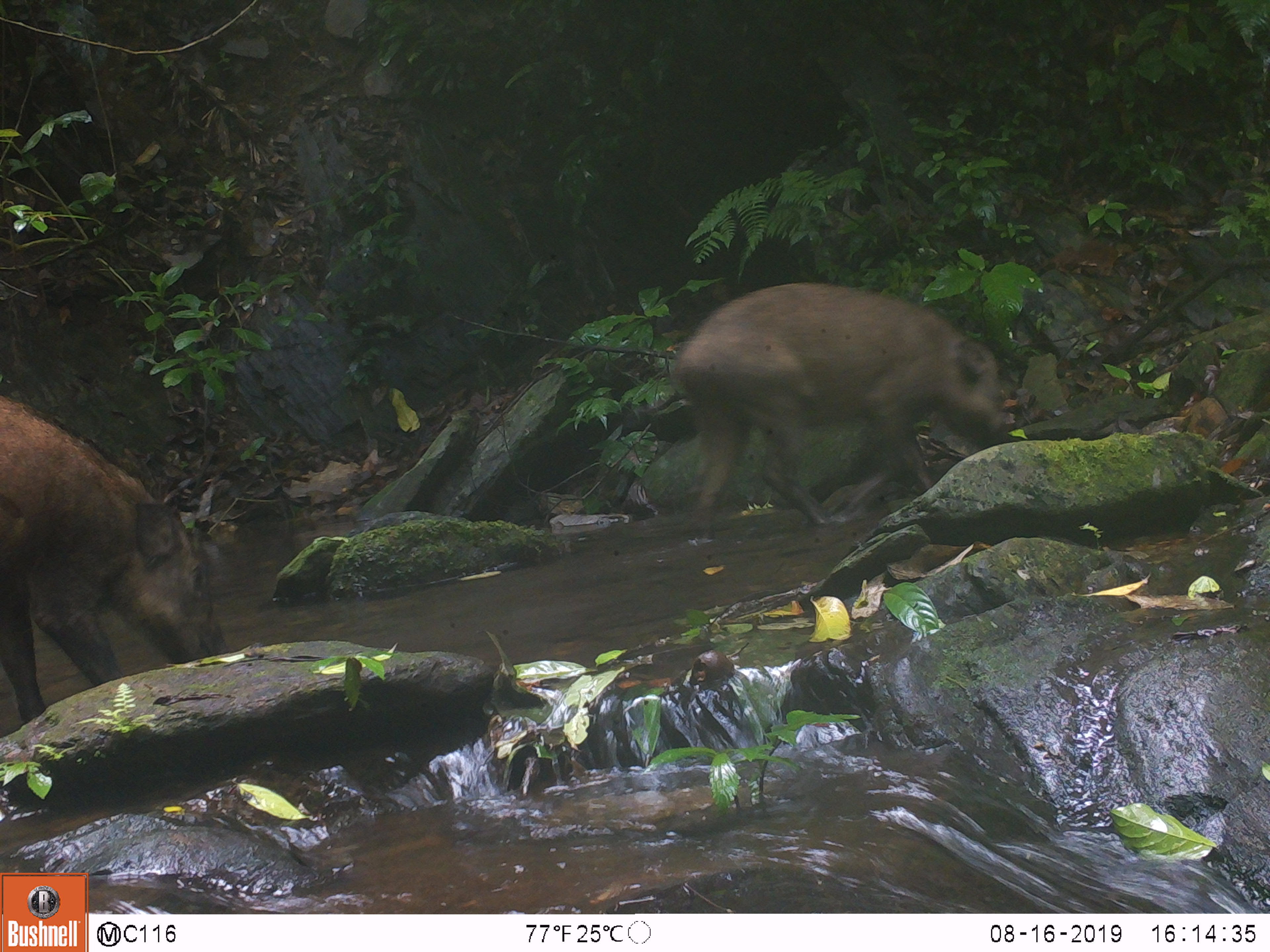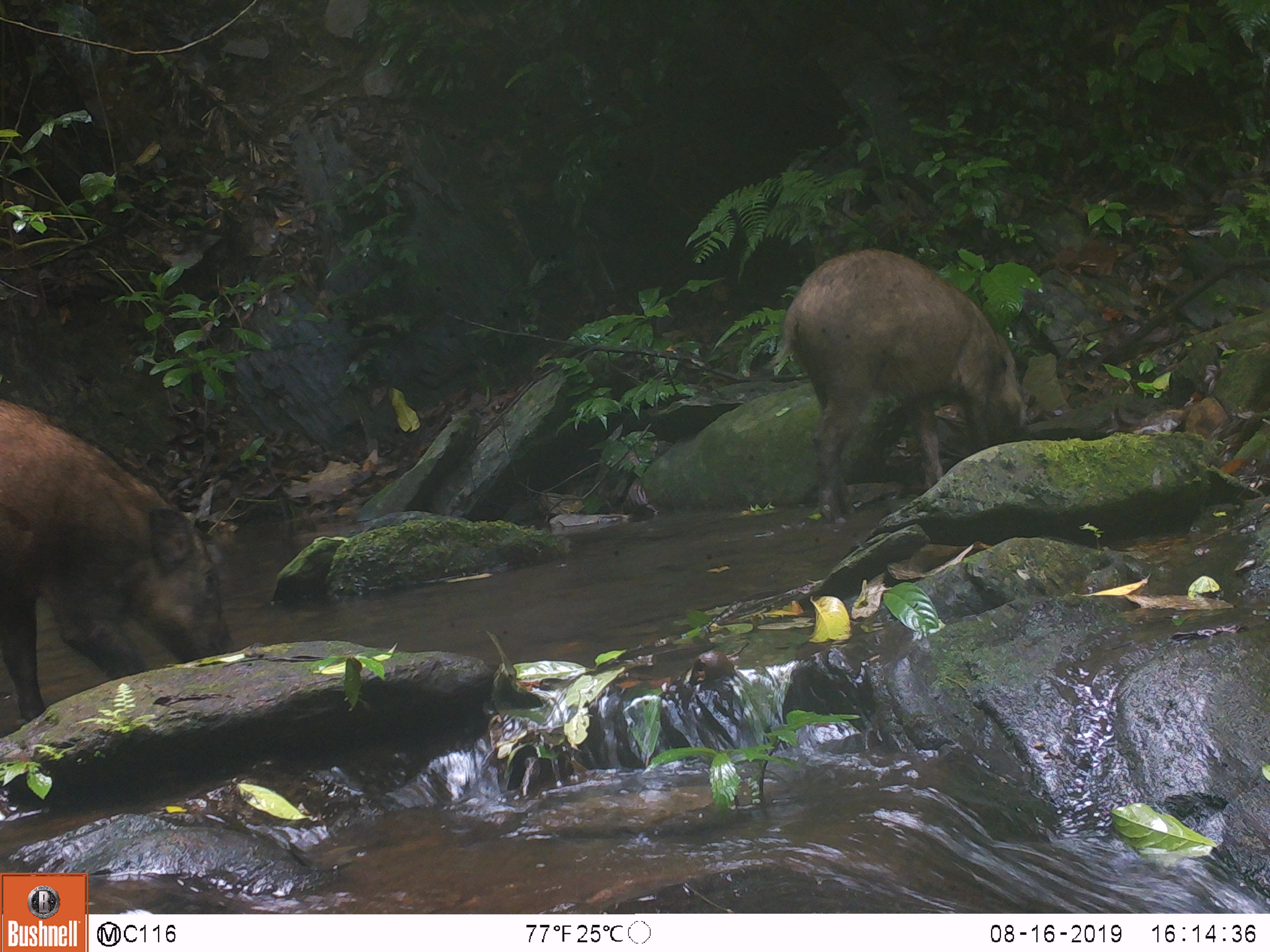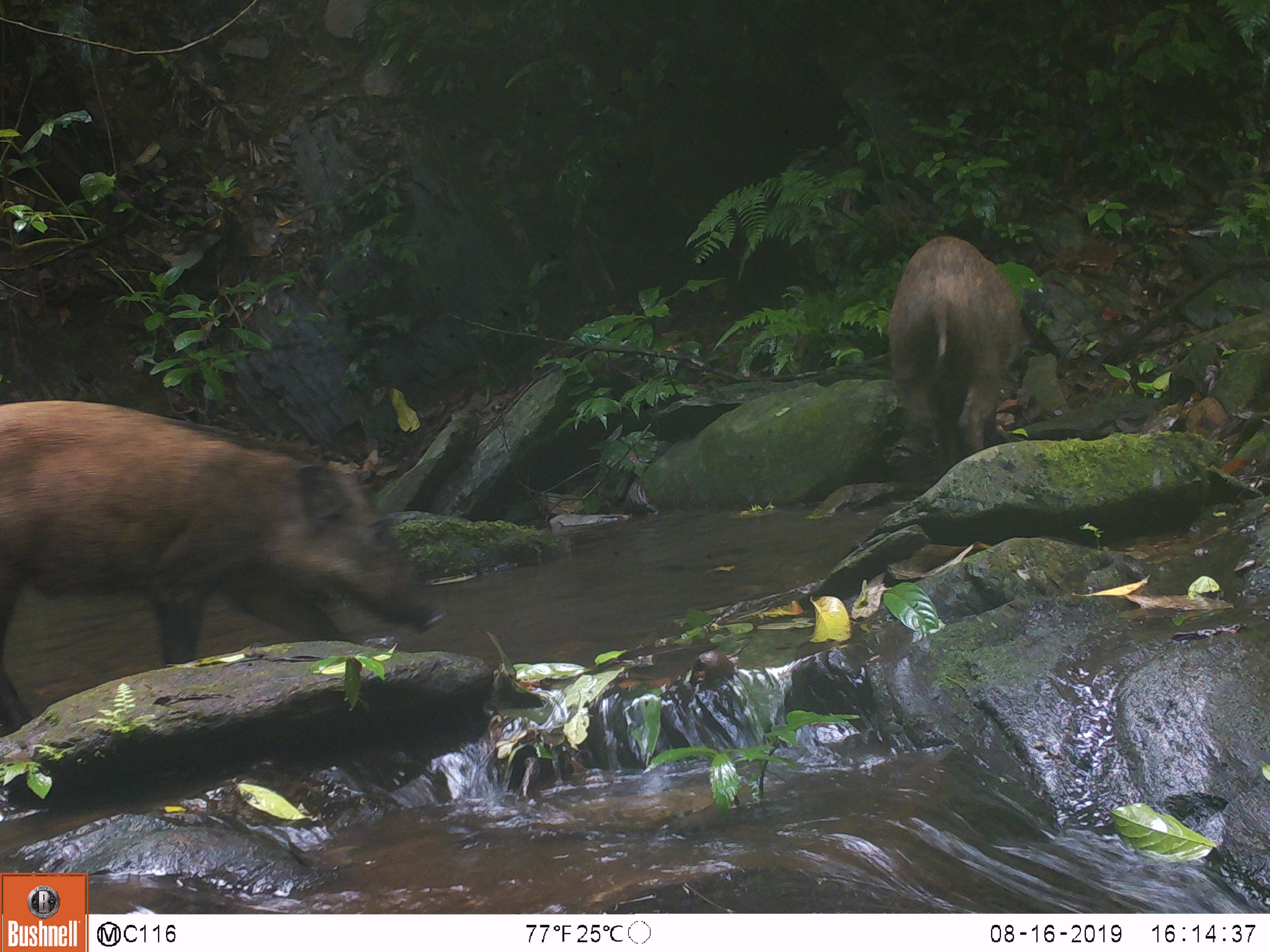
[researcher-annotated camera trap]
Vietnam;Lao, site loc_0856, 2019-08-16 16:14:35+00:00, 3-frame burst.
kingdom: Animalia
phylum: Chordata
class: Mammalia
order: Artiodactyla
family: Suidae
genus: Sus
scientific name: Sus scrofa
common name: eurasian wild pig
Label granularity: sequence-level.